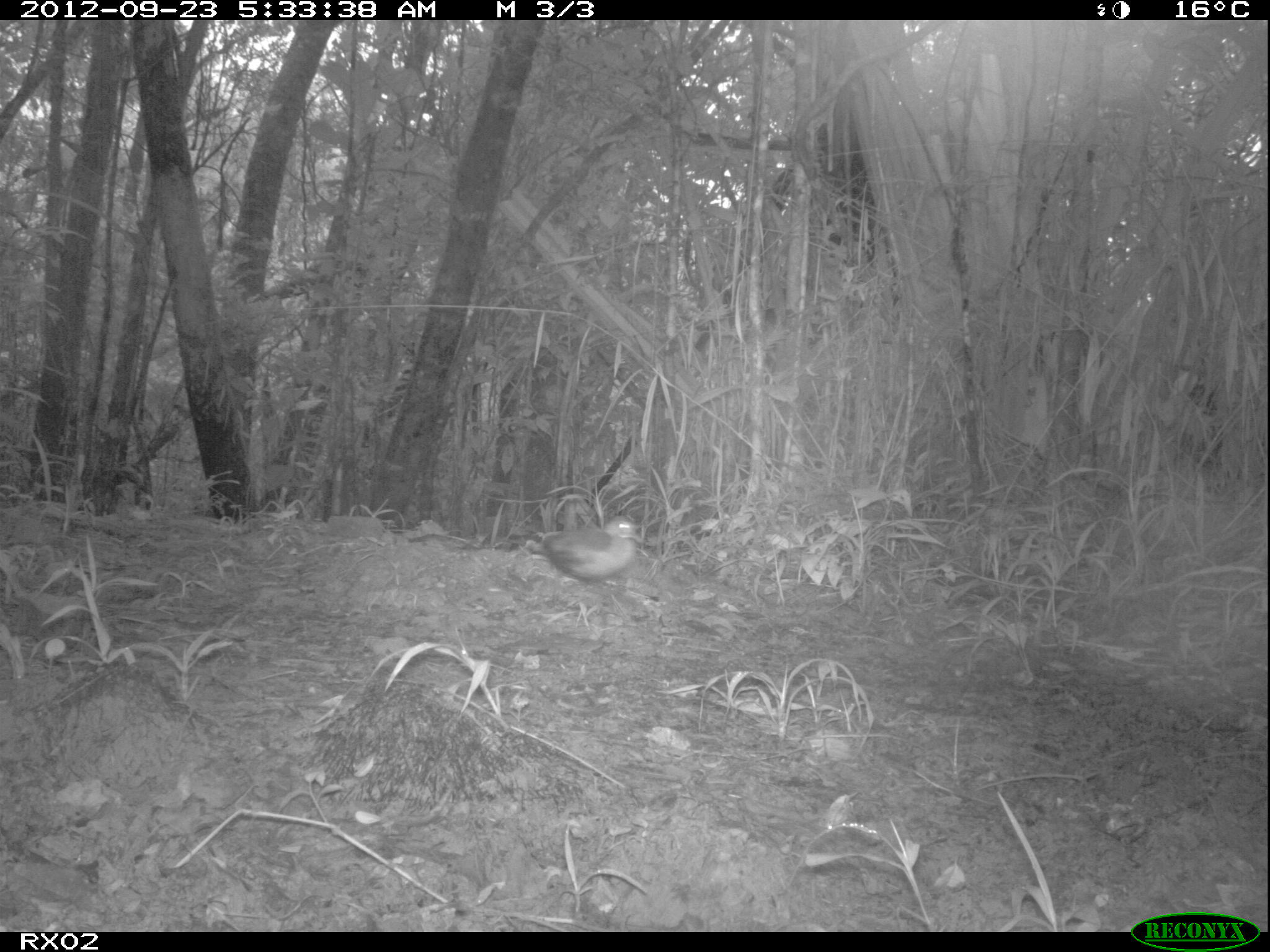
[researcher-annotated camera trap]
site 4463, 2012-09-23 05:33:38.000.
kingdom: Animalia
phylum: Chordata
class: Aves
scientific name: Aves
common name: bird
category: unknown bird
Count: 1.